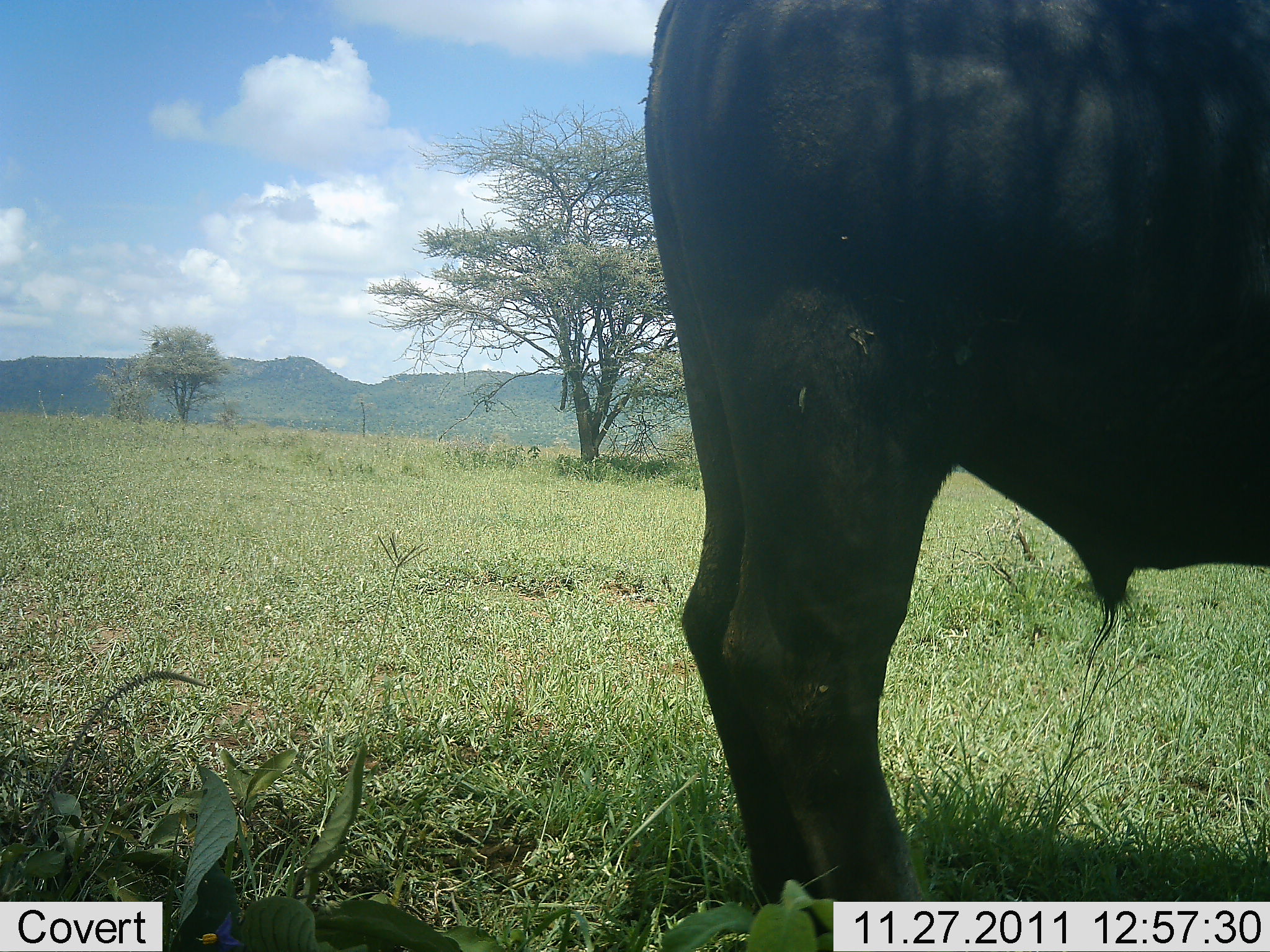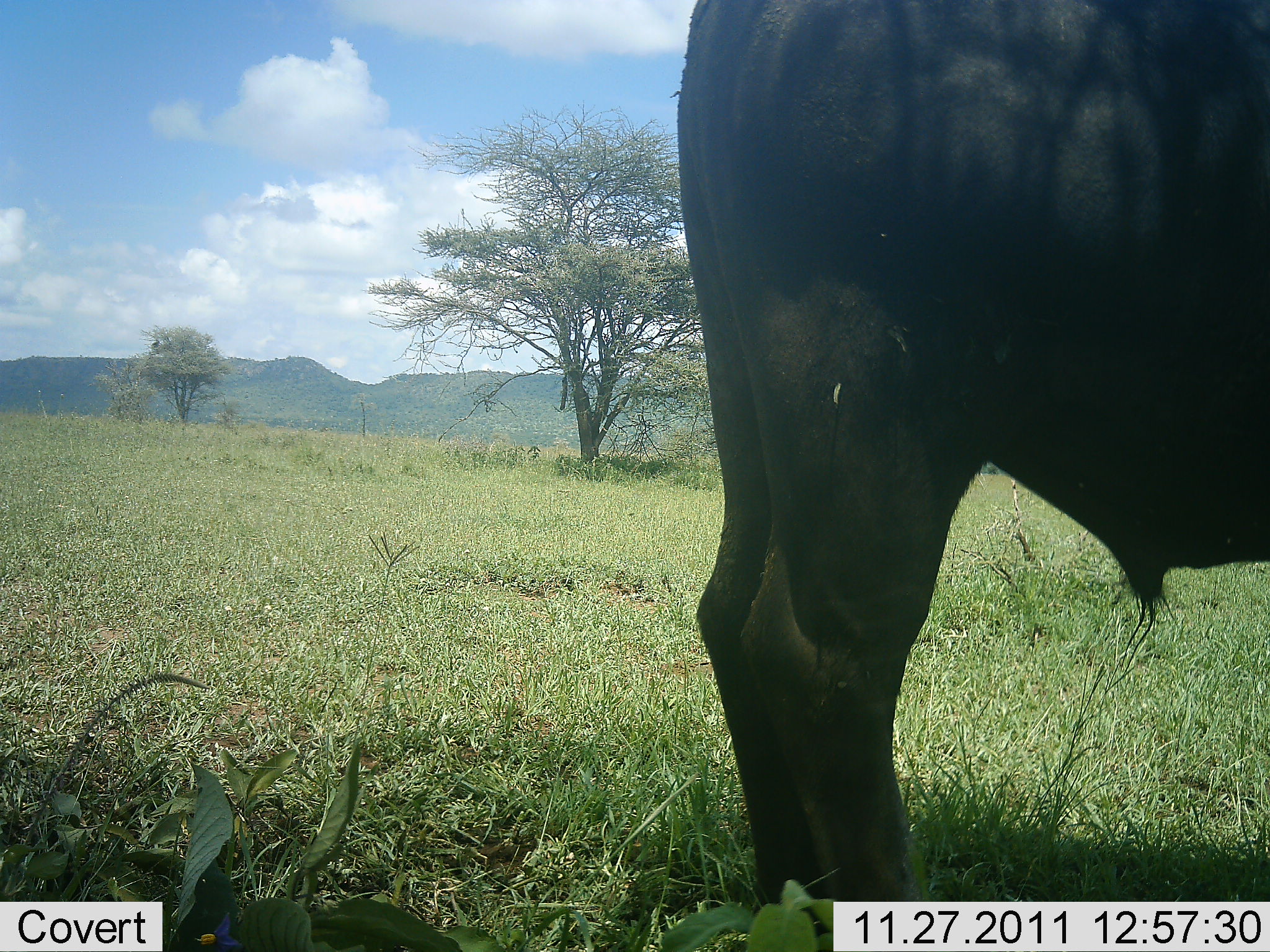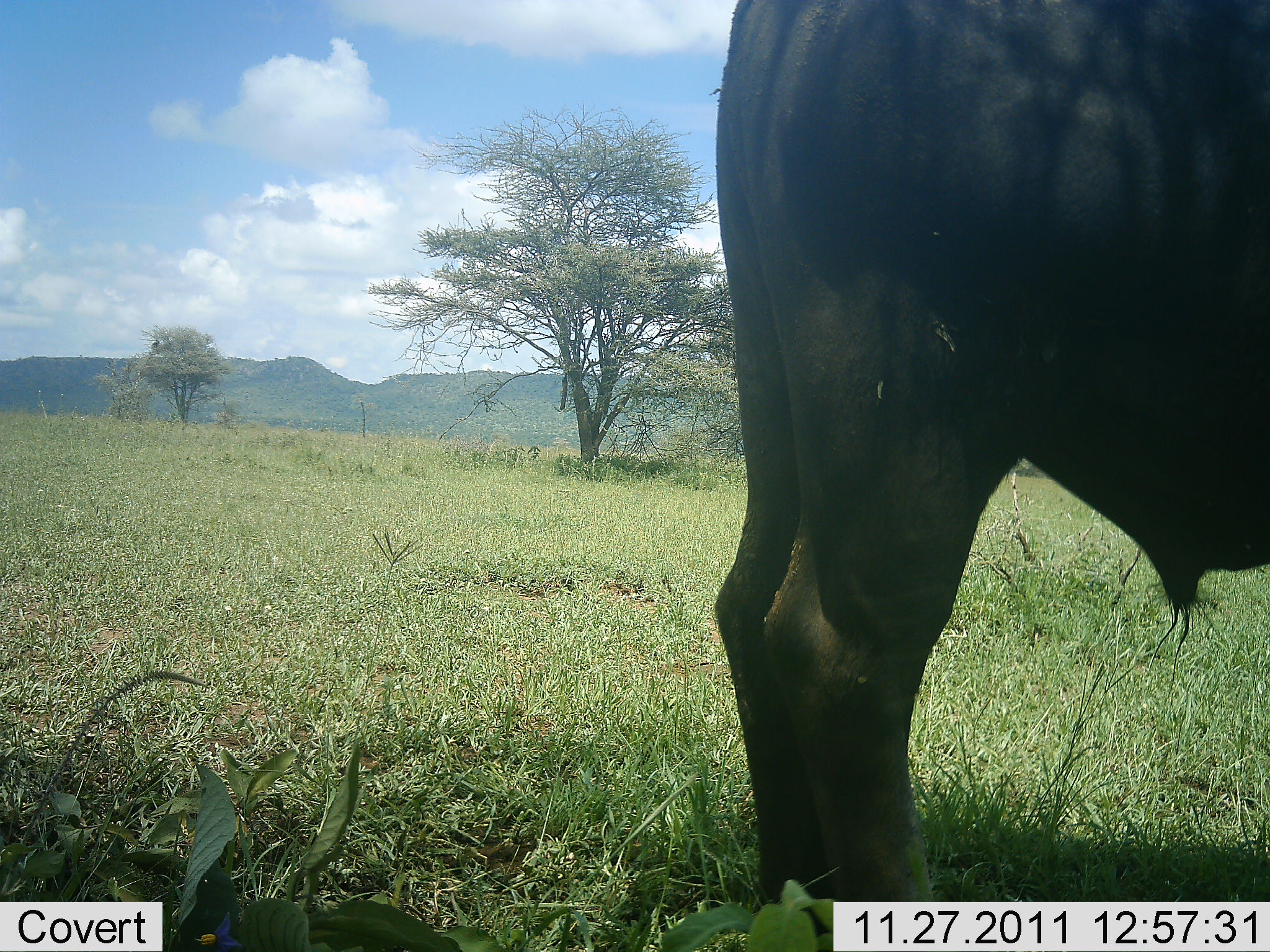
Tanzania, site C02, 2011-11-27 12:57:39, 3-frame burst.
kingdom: Animalia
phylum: Chordata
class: Mammalia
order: Artiodactyla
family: Bovidae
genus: Syncerus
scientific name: Syncerus caffer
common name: cape buffalo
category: buffalo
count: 1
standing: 100%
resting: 0%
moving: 0%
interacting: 0%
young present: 0%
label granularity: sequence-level